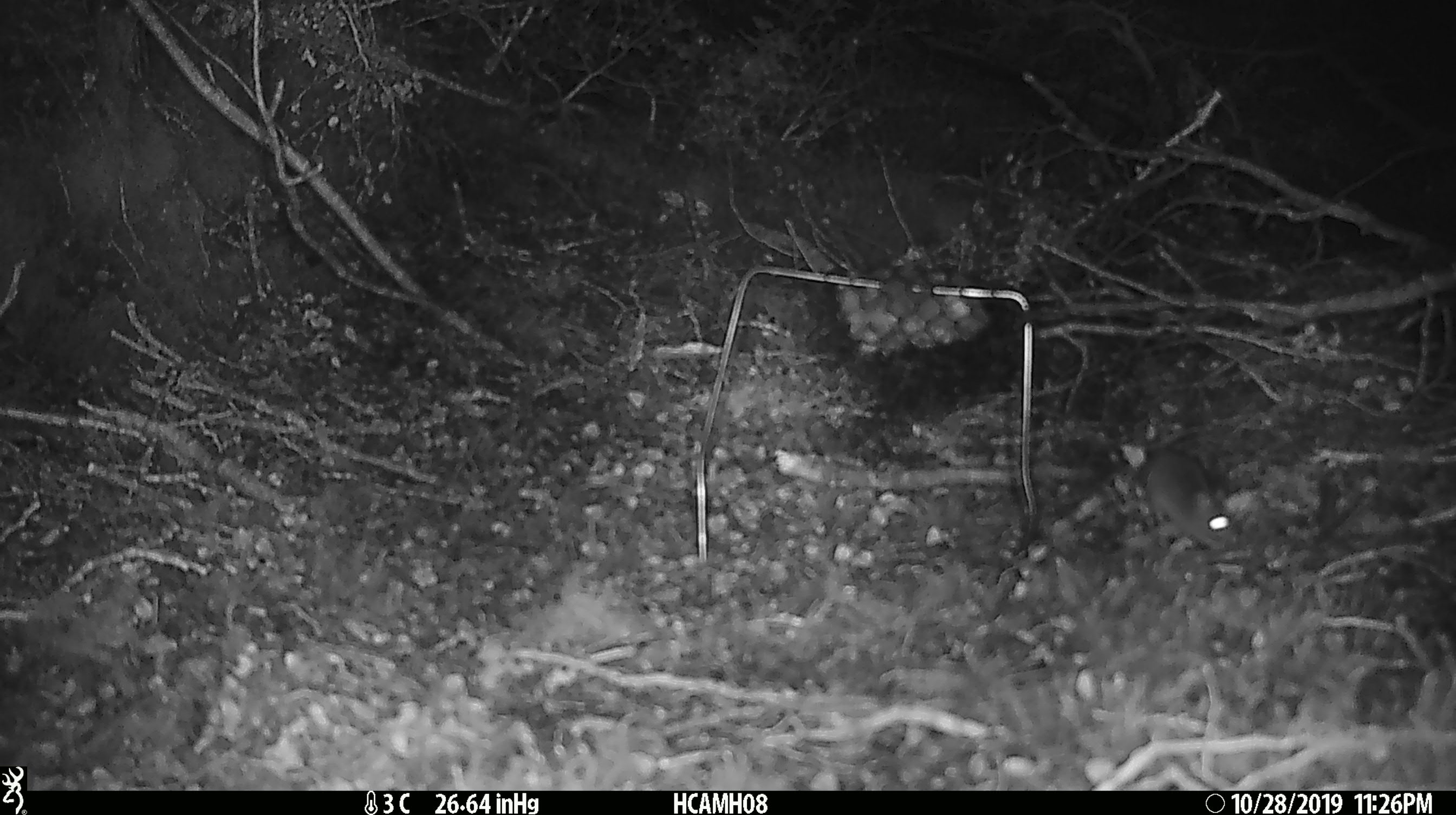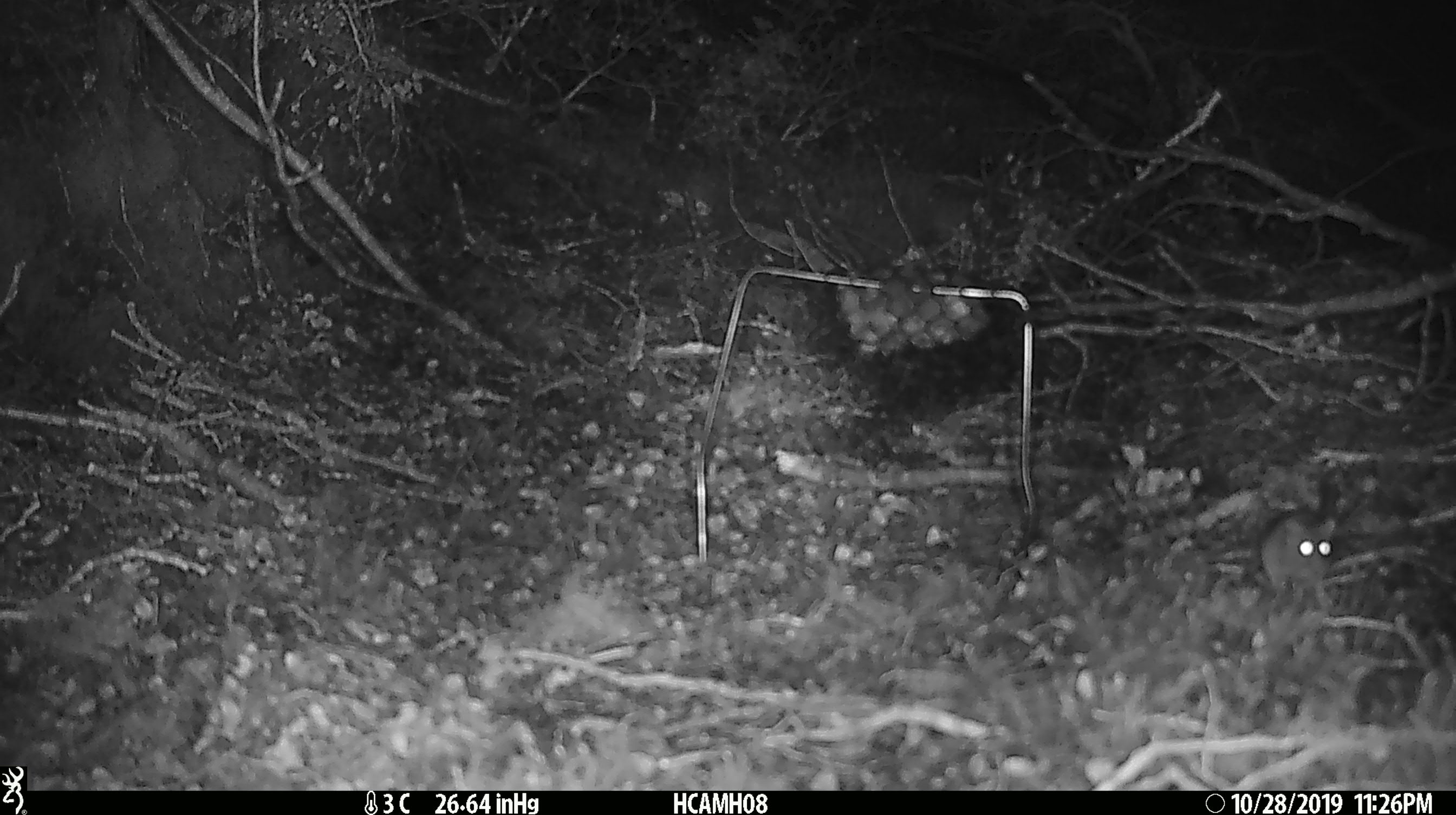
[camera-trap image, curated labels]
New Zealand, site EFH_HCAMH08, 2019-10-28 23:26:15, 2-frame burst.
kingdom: Animalia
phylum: Chordata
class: Mammalia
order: Rodentia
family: Muridae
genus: Mus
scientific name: Mus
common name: mouse